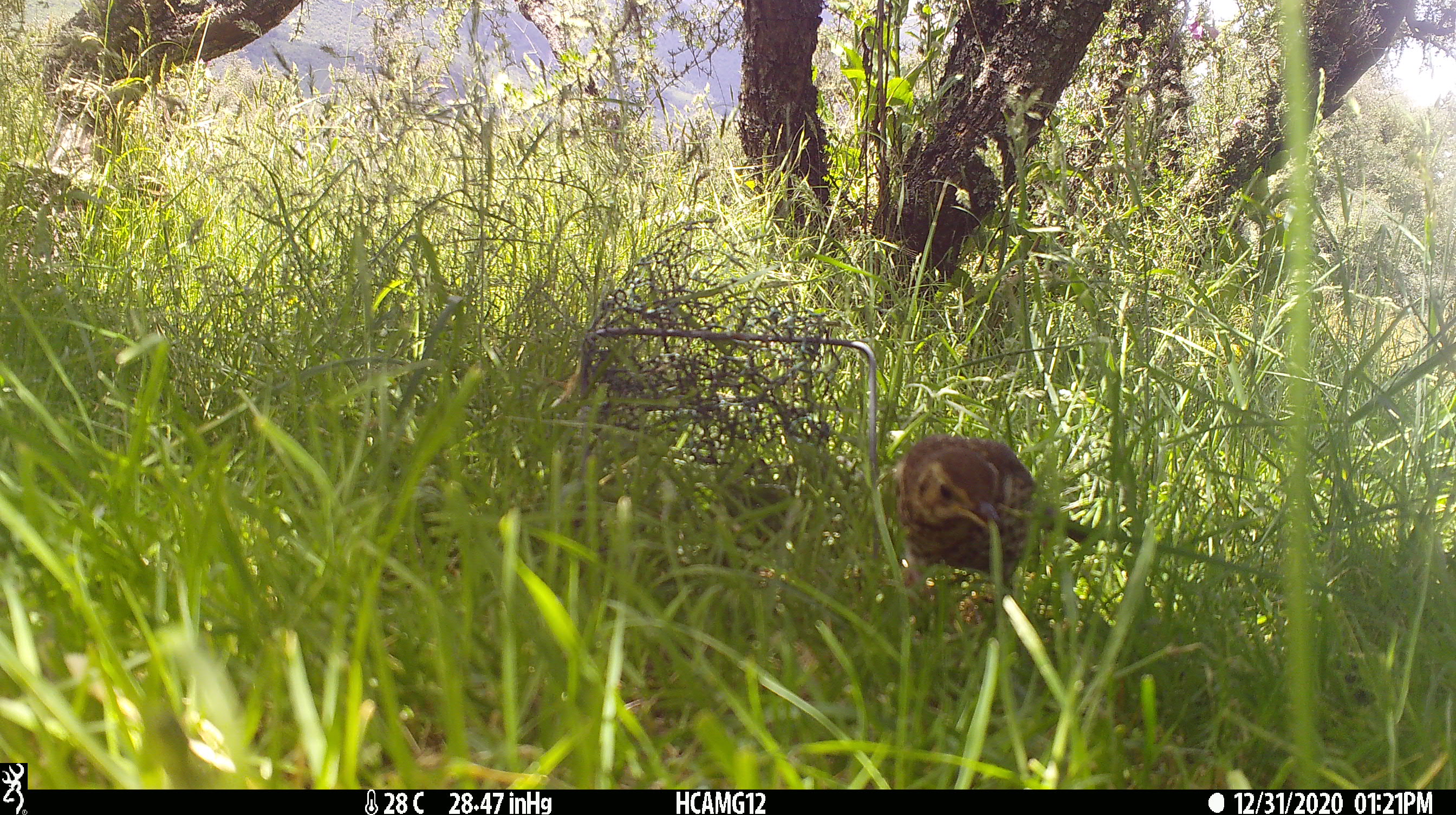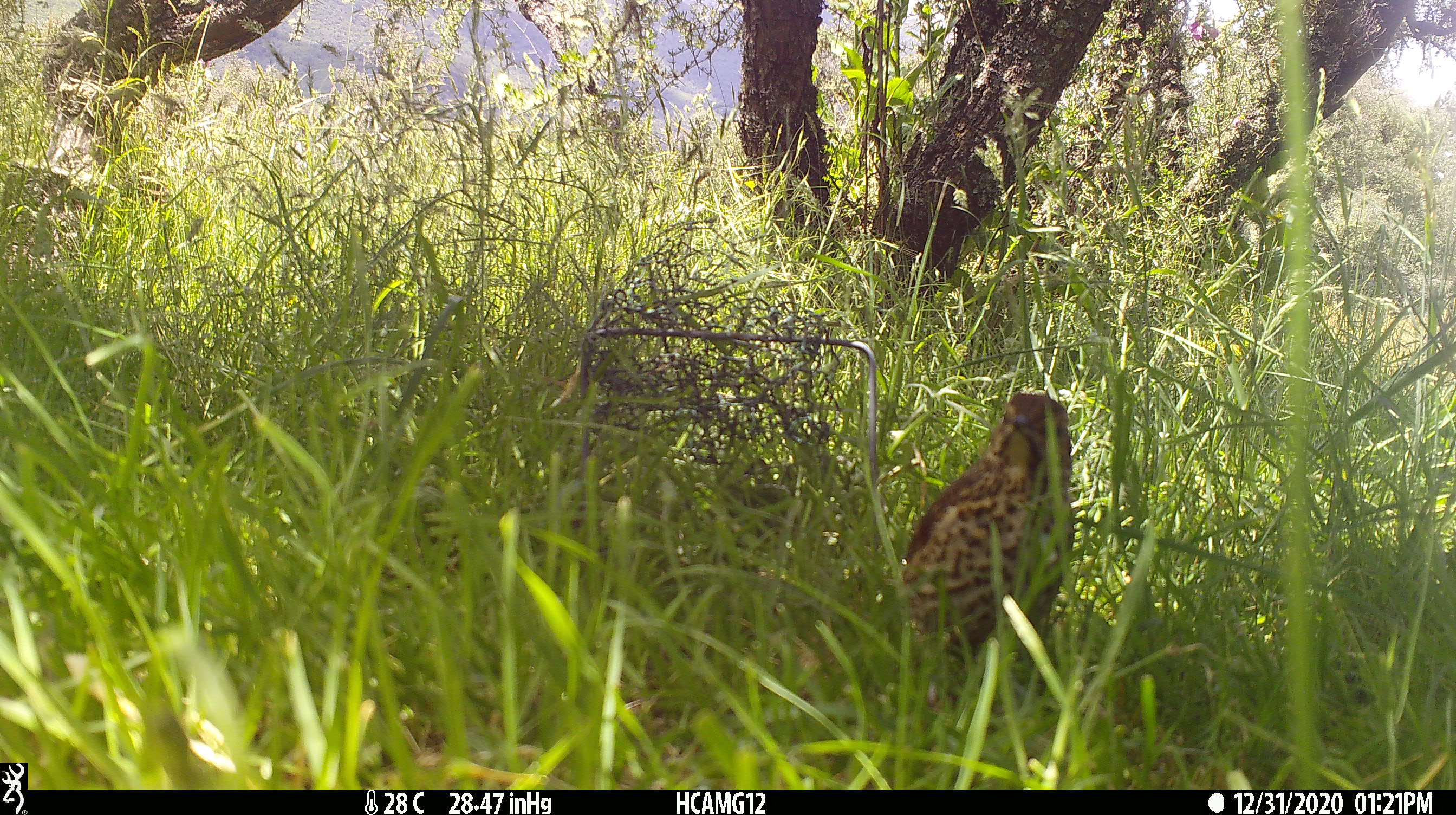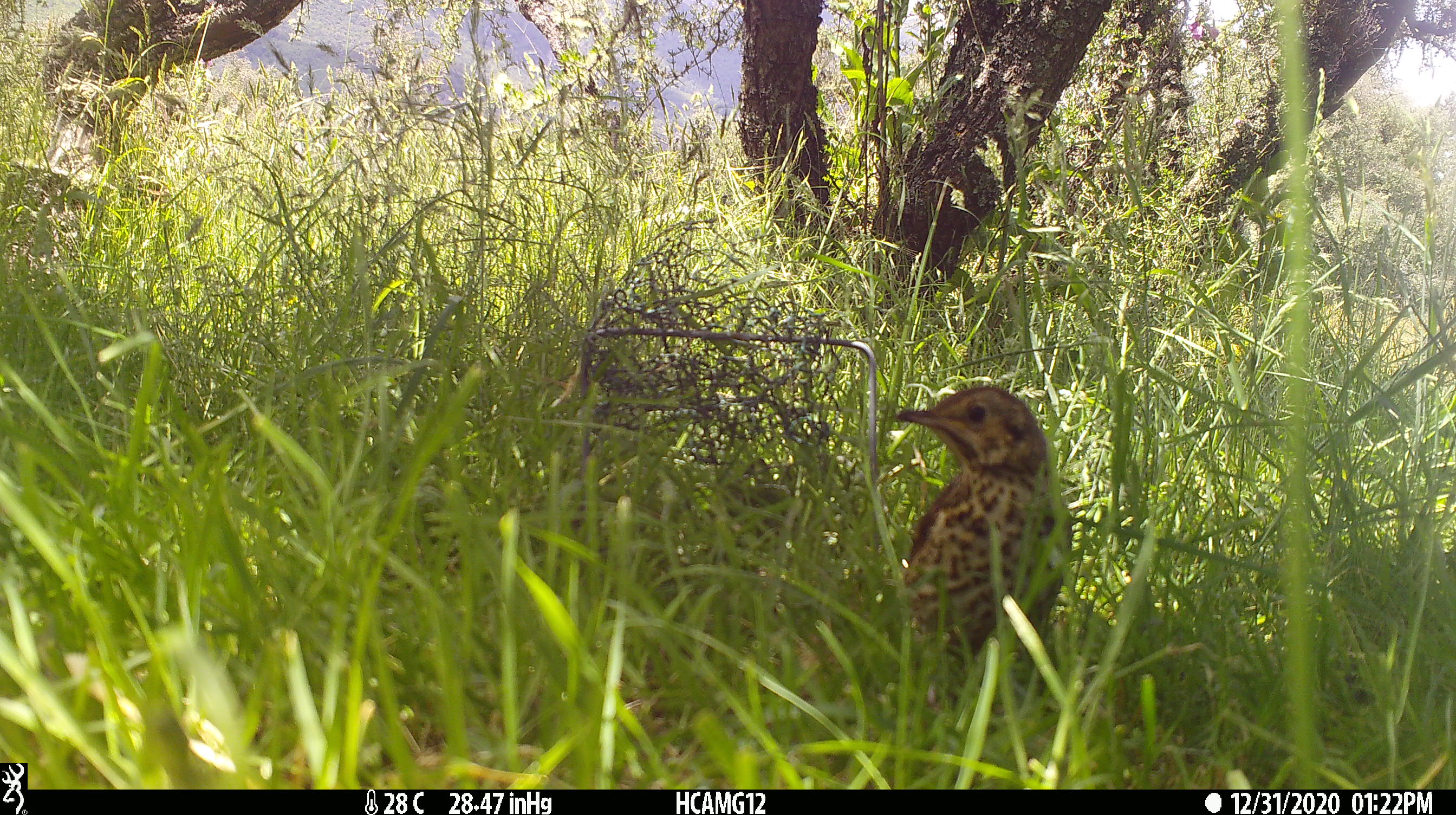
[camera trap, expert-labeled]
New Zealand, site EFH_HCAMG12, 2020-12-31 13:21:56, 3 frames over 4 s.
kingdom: Animalia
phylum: Chordata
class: Aves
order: Passeriformes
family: Turdidae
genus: Turdus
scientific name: Turdus philomelos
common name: song thrush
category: thrush